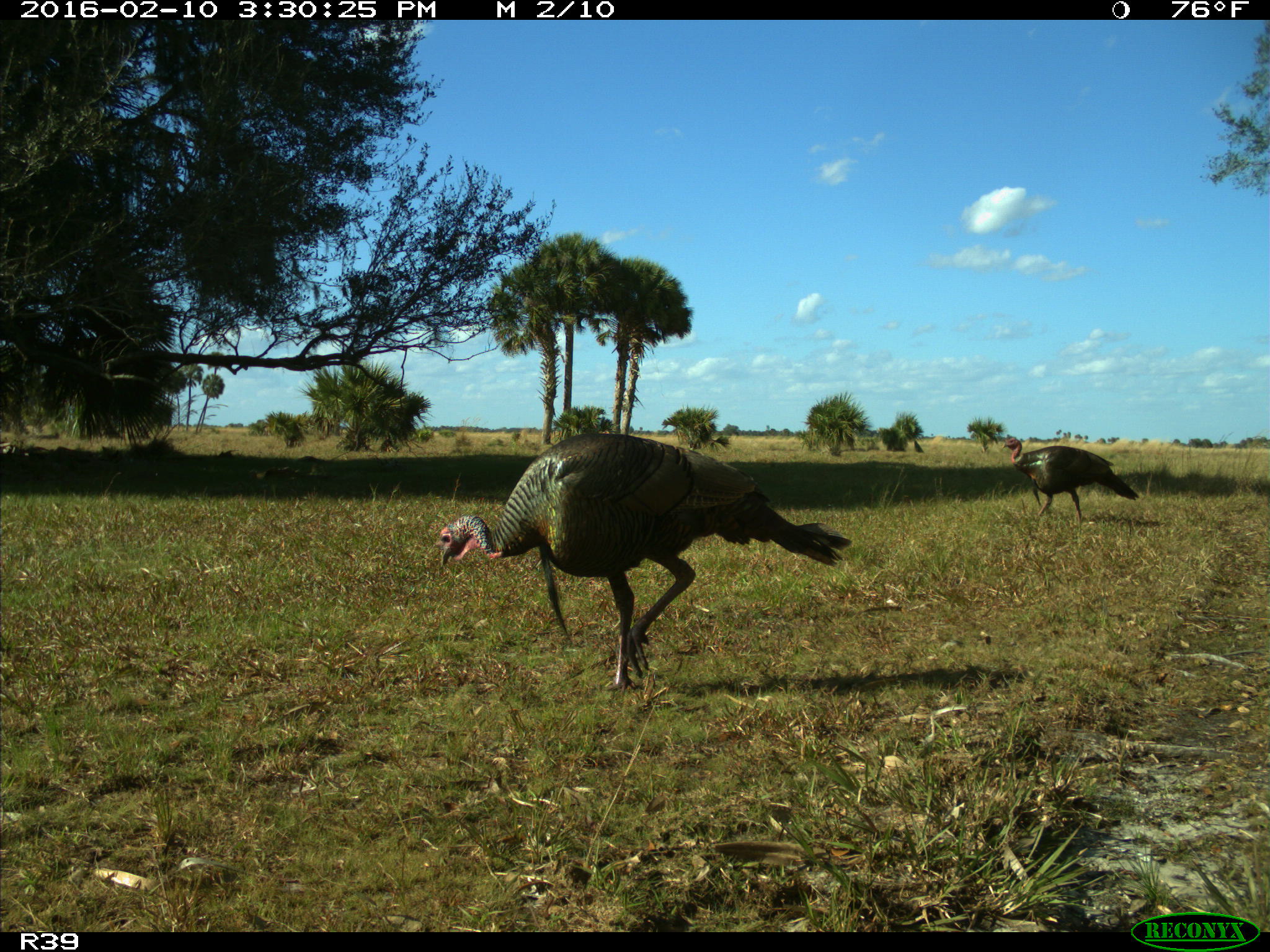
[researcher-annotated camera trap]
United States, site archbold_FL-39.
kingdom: Animalia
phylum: Chordata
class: Aves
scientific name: Aves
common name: birds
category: unidentified bird